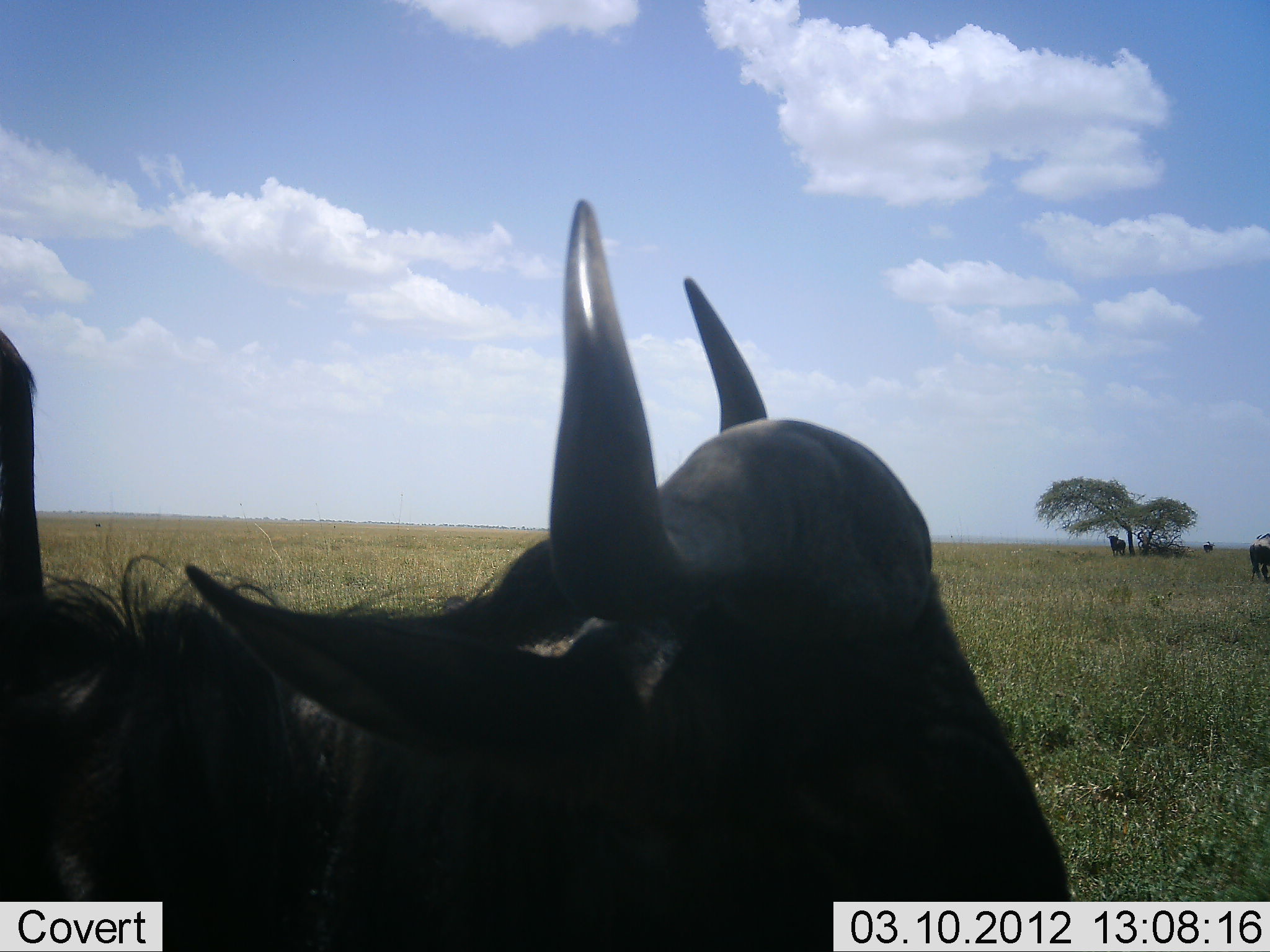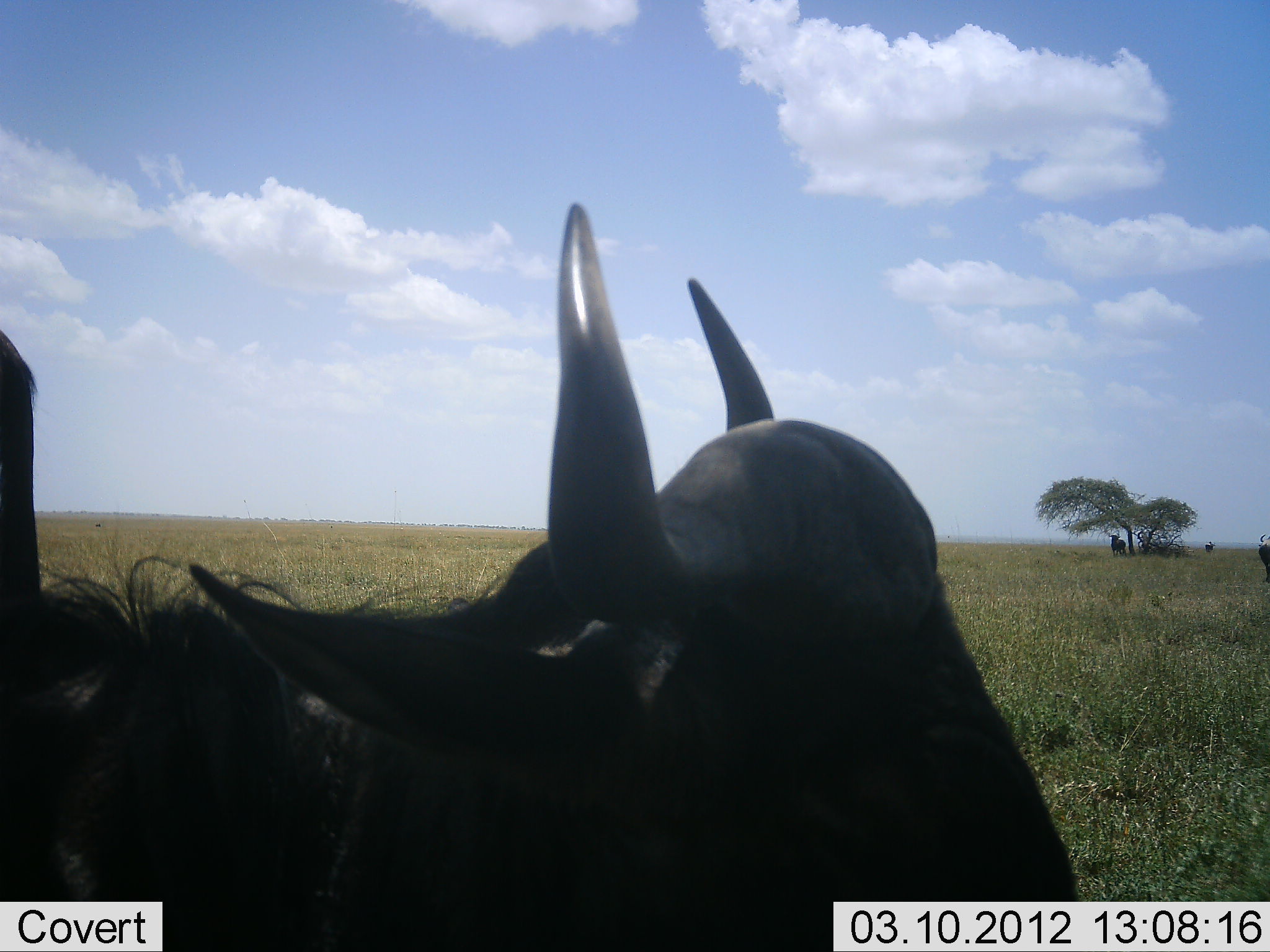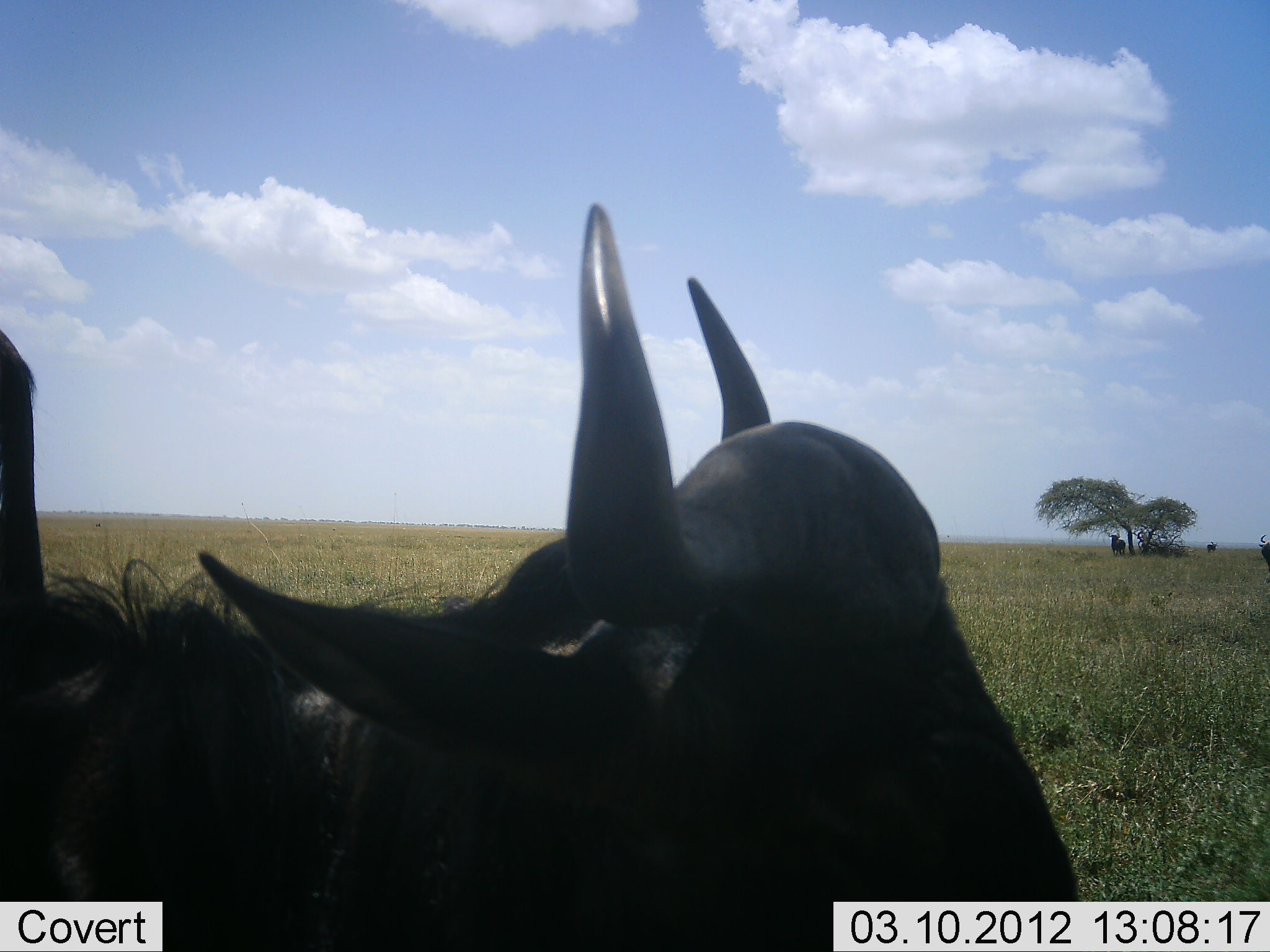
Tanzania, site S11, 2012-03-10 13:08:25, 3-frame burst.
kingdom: Animalia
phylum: Chordata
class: Mammalia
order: Artiodactyla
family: Bovidae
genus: Connochaetes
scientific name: Connochaetes taurinus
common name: blue wildebeest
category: wildebeest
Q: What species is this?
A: Wildebeest (blue wildebeest) (Connochaetes taurinus).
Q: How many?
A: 4.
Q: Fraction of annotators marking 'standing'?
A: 85%.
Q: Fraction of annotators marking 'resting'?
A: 62%.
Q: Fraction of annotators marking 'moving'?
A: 31%.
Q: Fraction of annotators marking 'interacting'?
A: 0%.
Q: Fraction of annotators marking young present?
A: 0%.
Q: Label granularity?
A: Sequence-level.